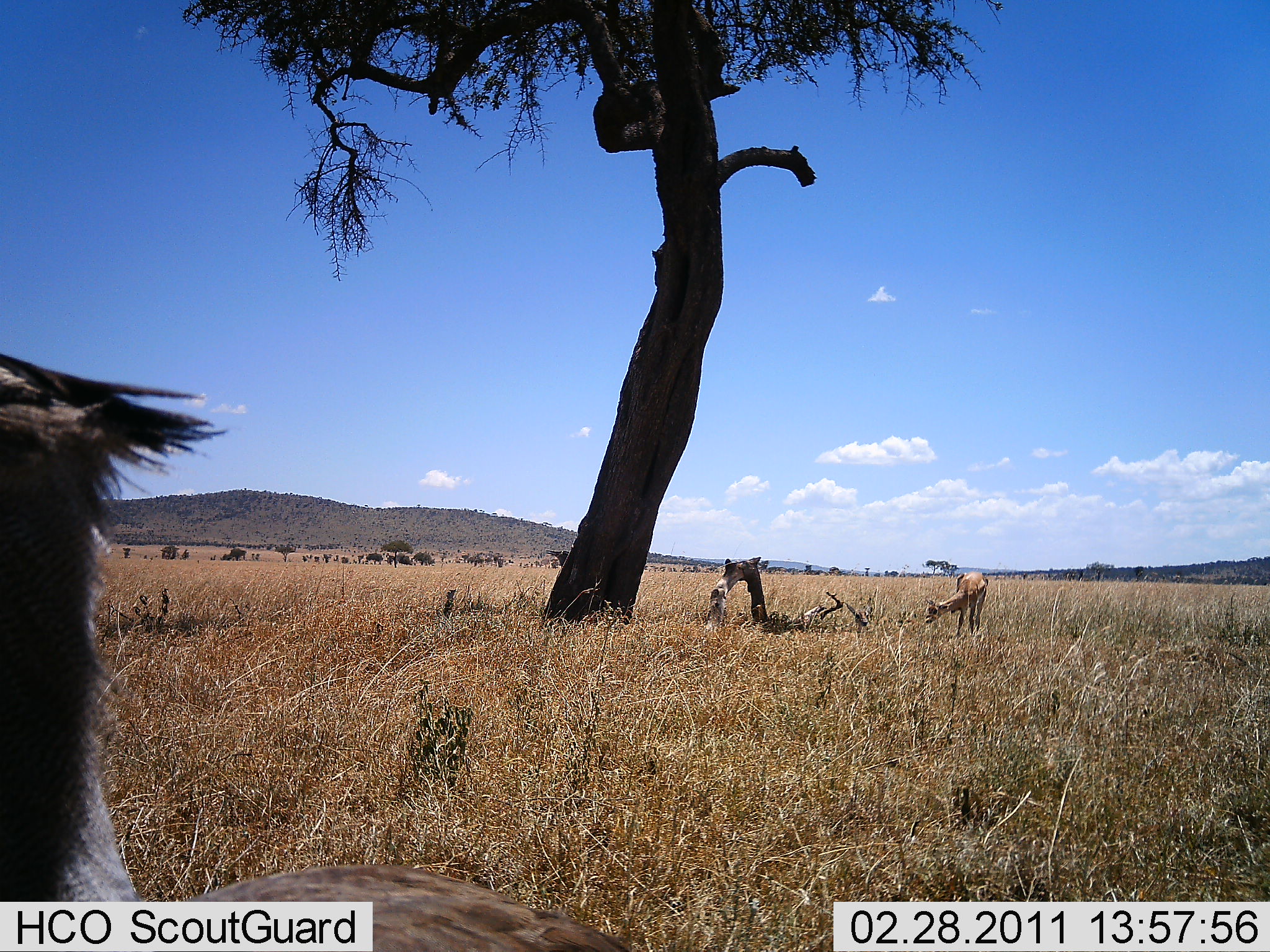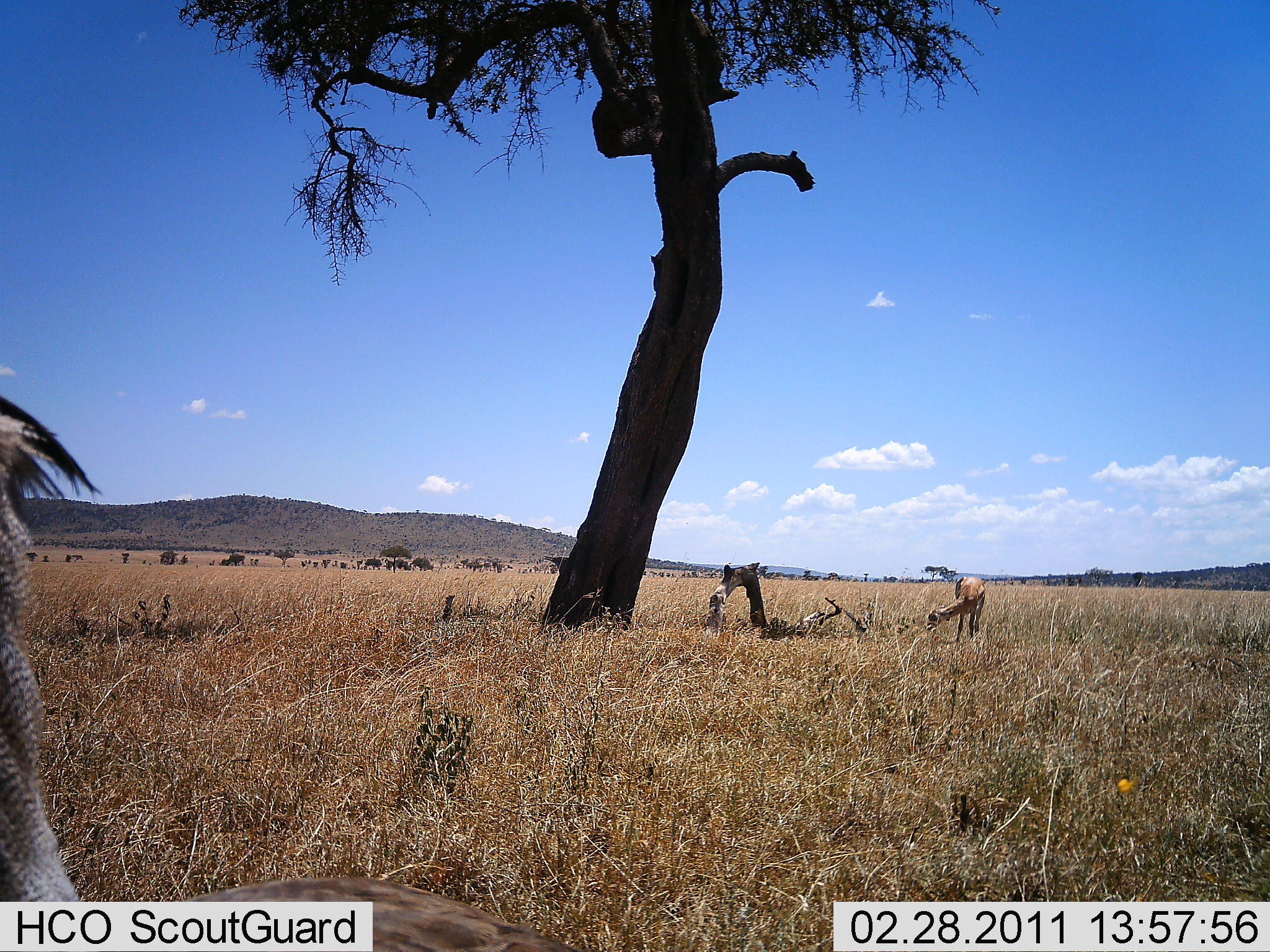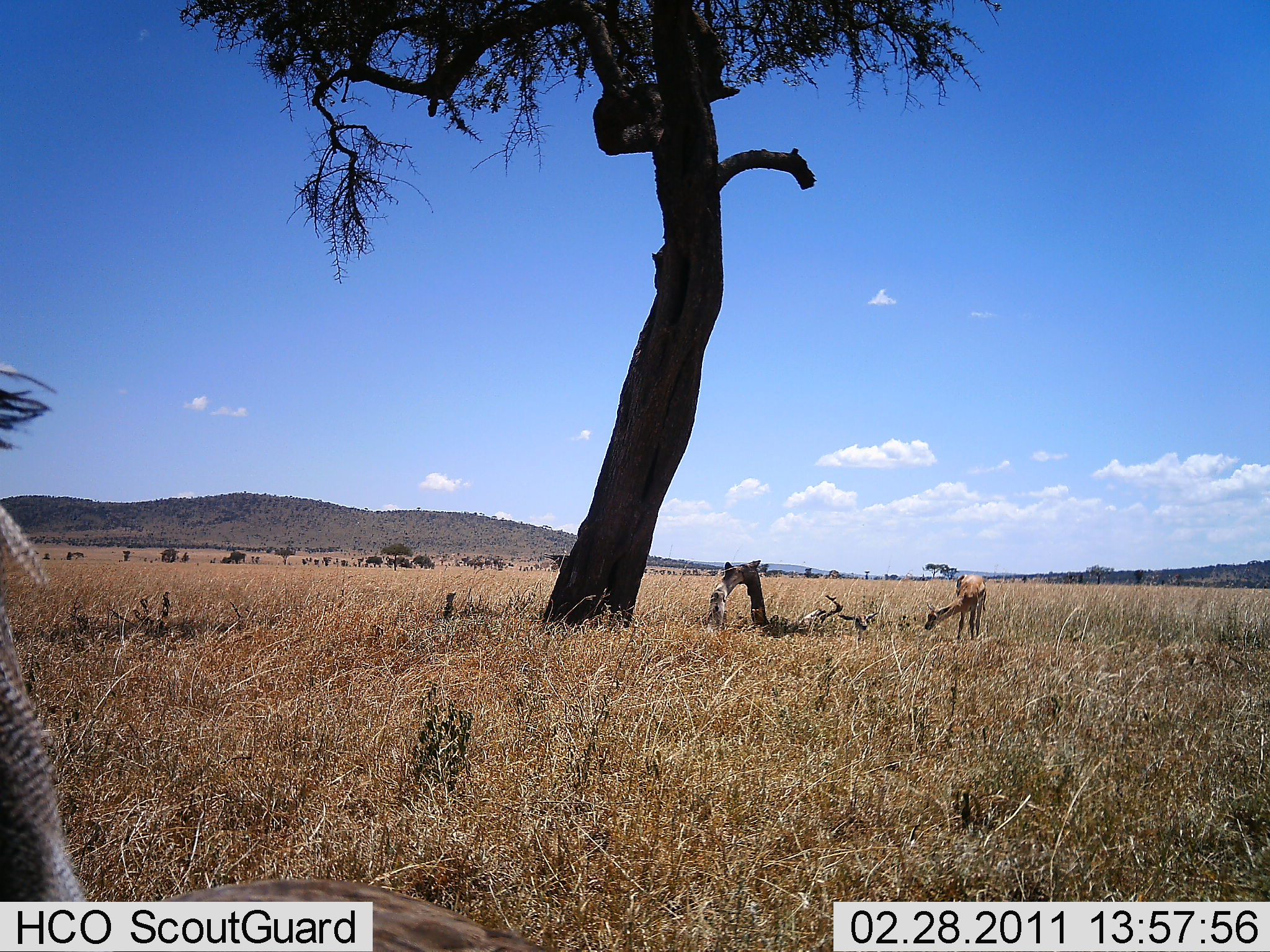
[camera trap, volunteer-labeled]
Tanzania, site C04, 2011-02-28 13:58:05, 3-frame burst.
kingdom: Animalia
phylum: Chordata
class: Mammalia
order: Artiodactyla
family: Bovidae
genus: Nanger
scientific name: Nanger granti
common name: grant's gazelle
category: gazellegrants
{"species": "gazellegrants (grant's gazelle) (Nanger granti)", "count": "1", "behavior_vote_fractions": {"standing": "56%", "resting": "0%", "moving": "0%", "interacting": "0%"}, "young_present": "0%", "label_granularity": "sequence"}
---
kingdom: Animalia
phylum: Chordata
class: Mammalia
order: Artiodactyla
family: Bovidae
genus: Eudorcas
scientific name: Eudorcas thomsonii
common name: thomson's gazelle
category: gazellethomsons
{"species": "gazellethomsons (thomson's gazelle) (Eudorcas thomsonii)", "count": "1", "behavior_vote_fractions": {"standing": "64%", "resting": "0%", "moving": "0%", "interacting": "0%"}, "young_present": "0%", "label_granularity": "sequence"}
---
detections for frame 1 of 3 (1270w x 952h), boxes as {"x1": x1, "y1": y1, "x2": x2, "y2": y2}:
animal: {"x1": 2, "y1": 352, "x2": 629, "y2": 950}; {"x1": 925, "y1": 571, "x2": 989, "y2": 636}; {"x1": 843, "y1": 589, "x2": 878, "y2": 631}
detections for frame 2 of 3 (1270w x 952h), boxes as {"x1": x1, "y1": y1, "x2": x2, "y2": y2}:
animal: {"x1": 0, "y1": 392, "x2": 586, "y2": 952}; {"x1": 925, "y1": 577, "x2": 987, "y2": 643}; {"x1": 843, "y1": 603, "x2": 876, "y2": 639}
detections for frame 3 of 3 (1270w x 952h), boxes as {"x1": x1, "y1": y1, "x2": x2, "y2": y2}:
animal: {"x1": 2, "y1": 363, "x2": 573, "y2": 952}; {"x1": 924, "y1": 575, "x2": 985, "y2": 642}; {"x1": 837, "y1": 612, "x2": 881, "y2": 638}